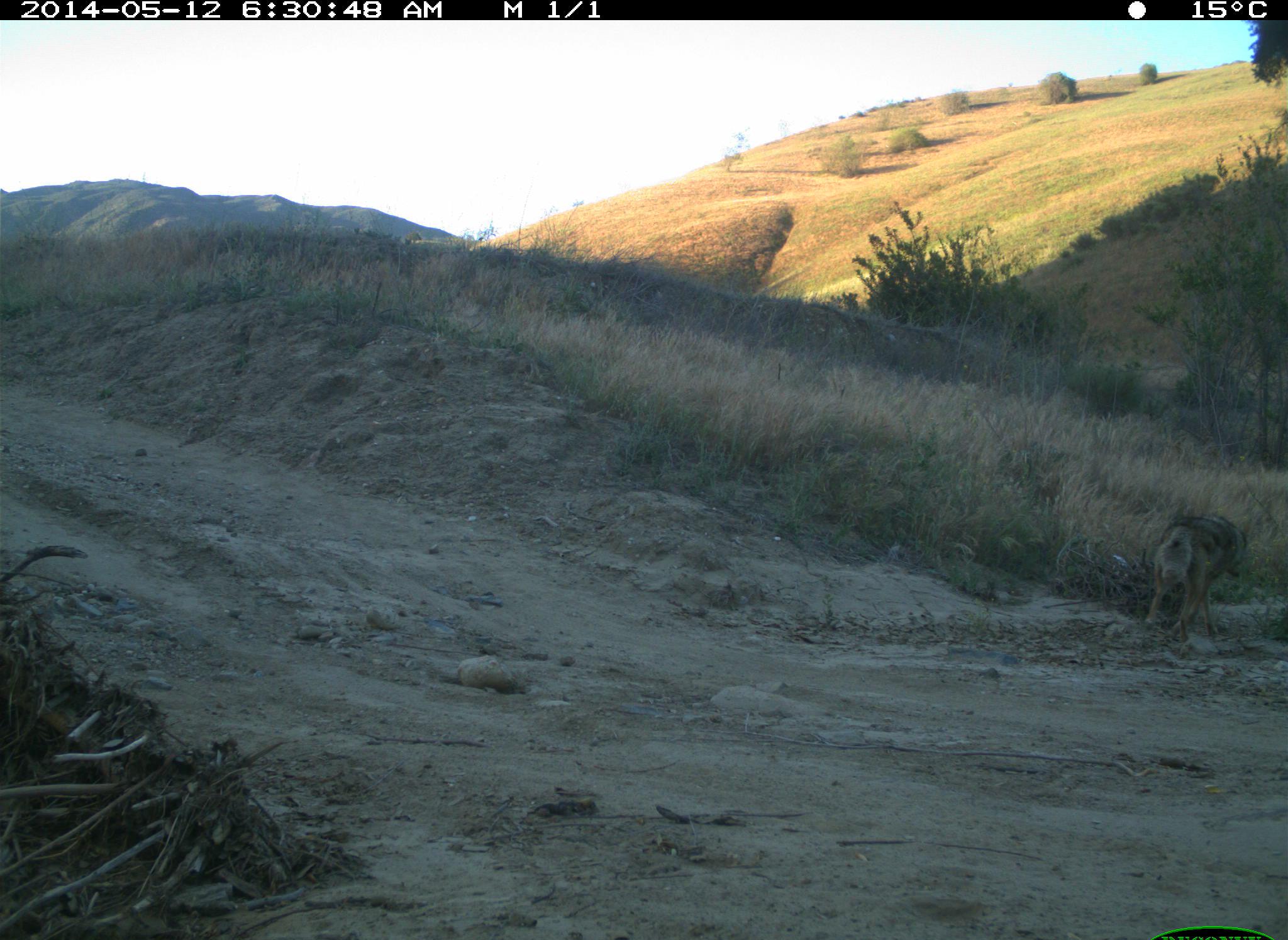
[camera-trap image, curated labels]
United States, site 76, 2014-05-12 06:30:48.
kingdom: Animalia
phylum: Chordata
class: Mammalia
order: Carnivora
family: Canidae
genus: Canis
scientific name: Canis latrans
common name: coyote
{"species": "coyote (Canis latrans)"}